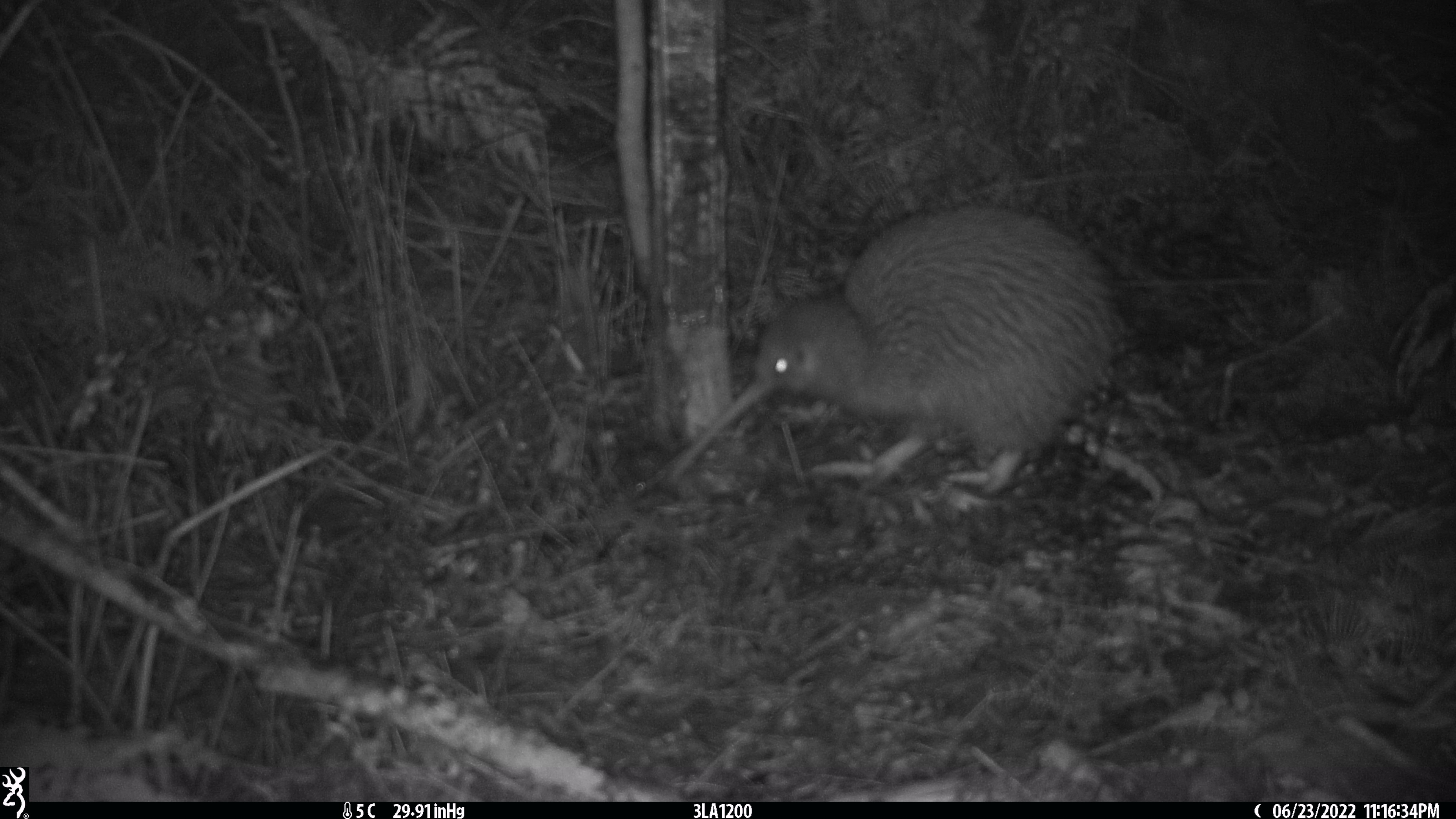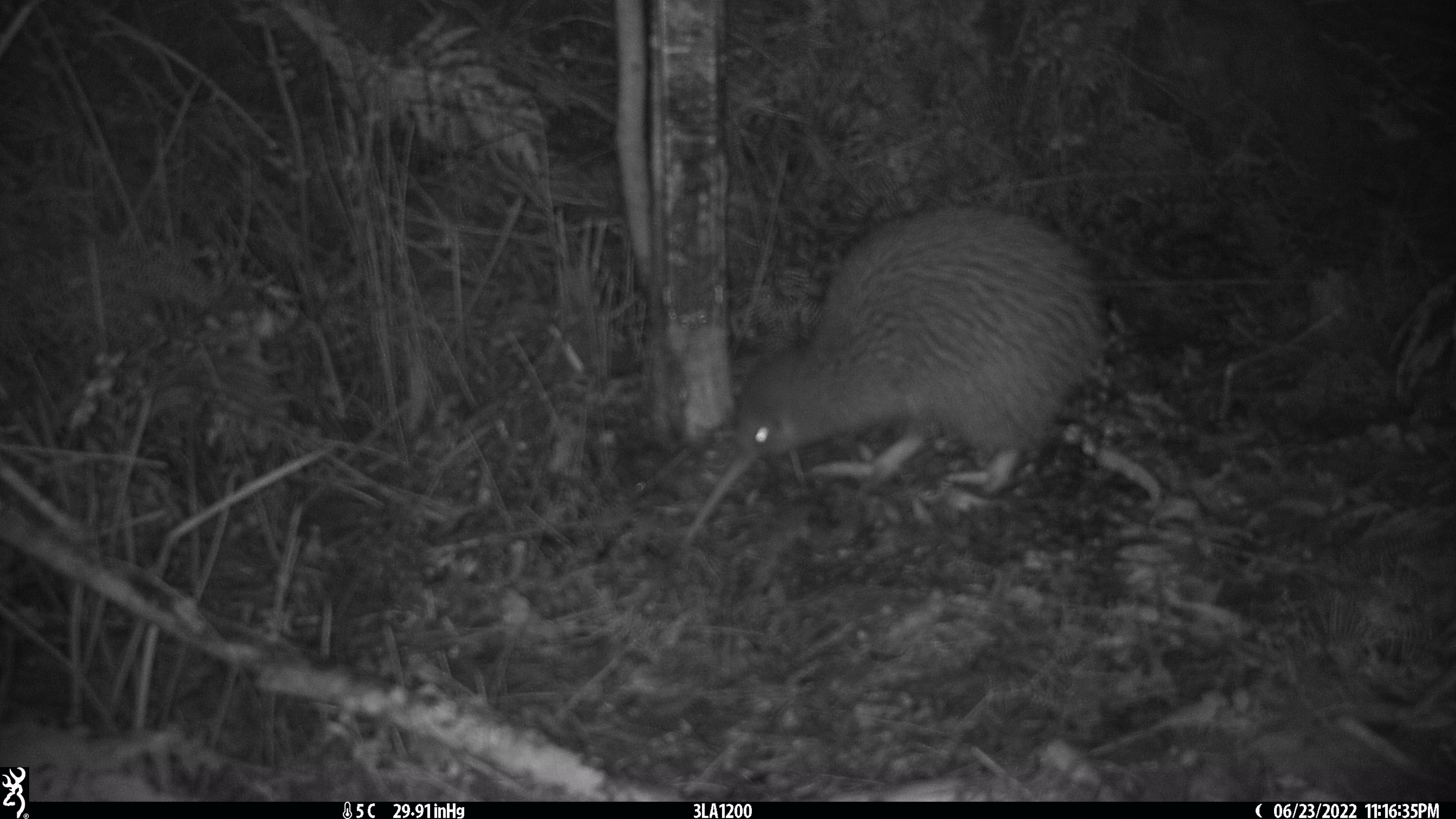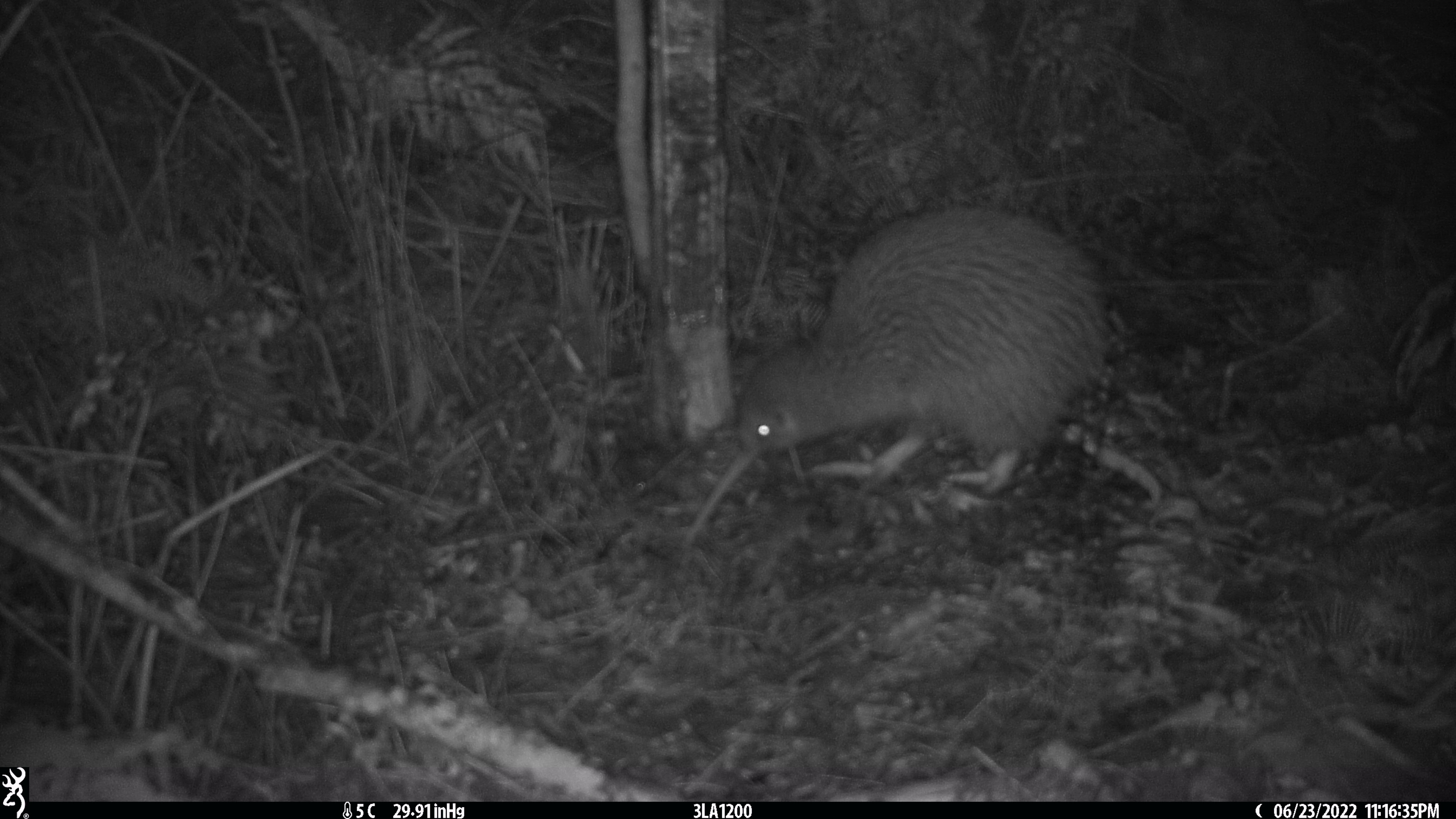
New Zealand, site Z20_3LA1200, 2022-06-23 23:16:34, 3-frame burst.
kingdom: Animalia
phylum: Chordata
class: Aves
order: Apterygiformes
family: Apterygidae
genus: Apteryx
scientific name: Apteryx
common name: kiwi